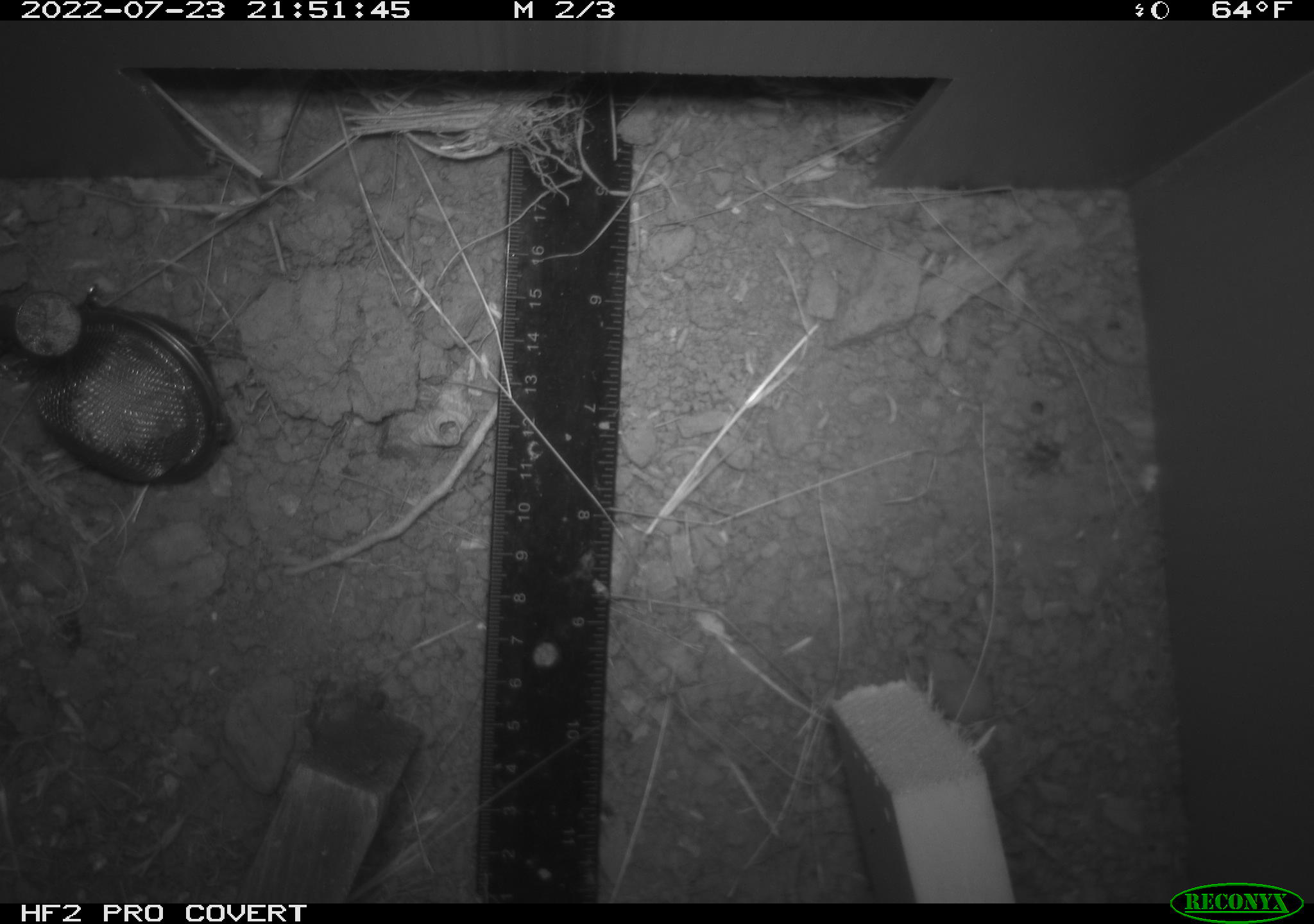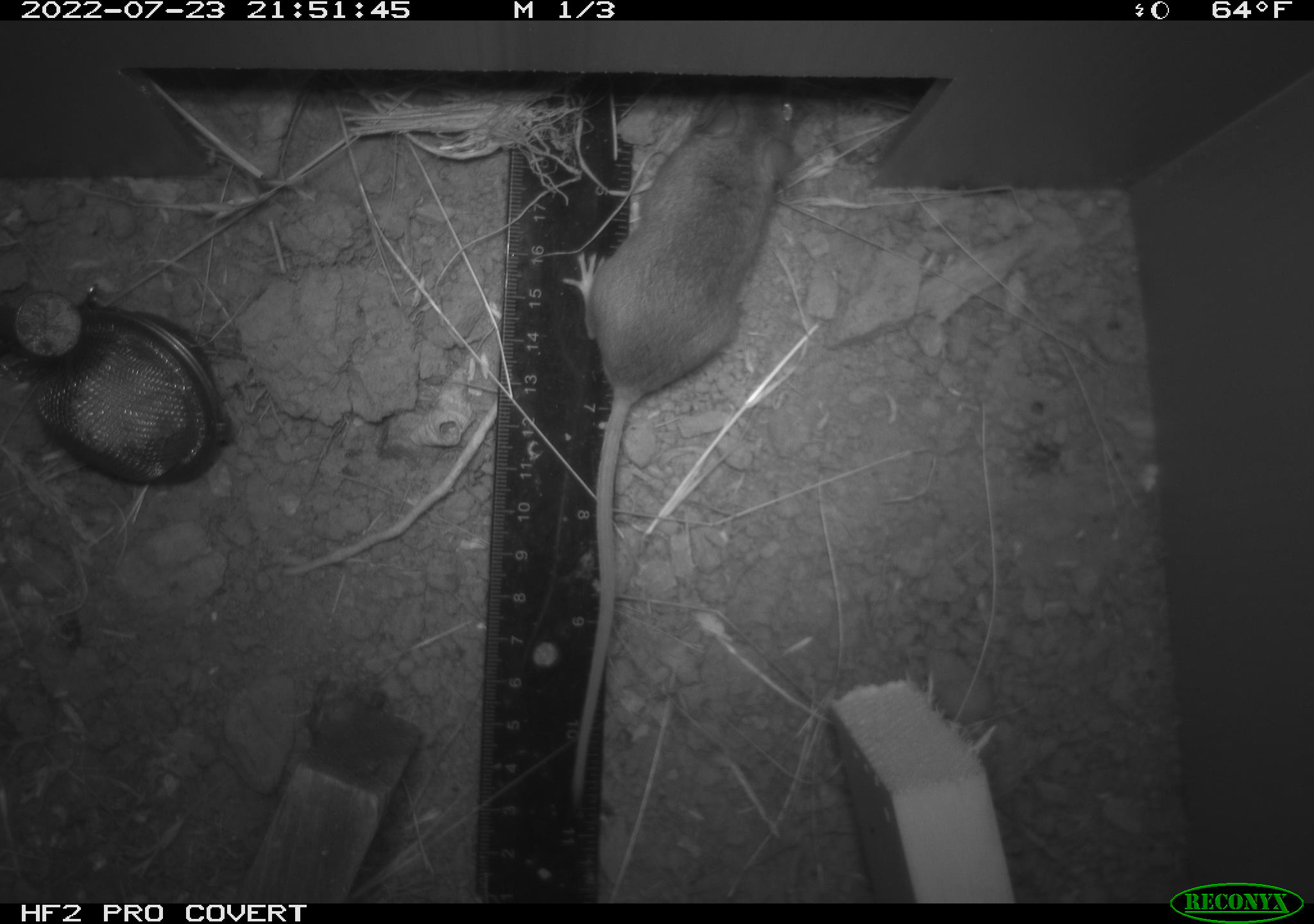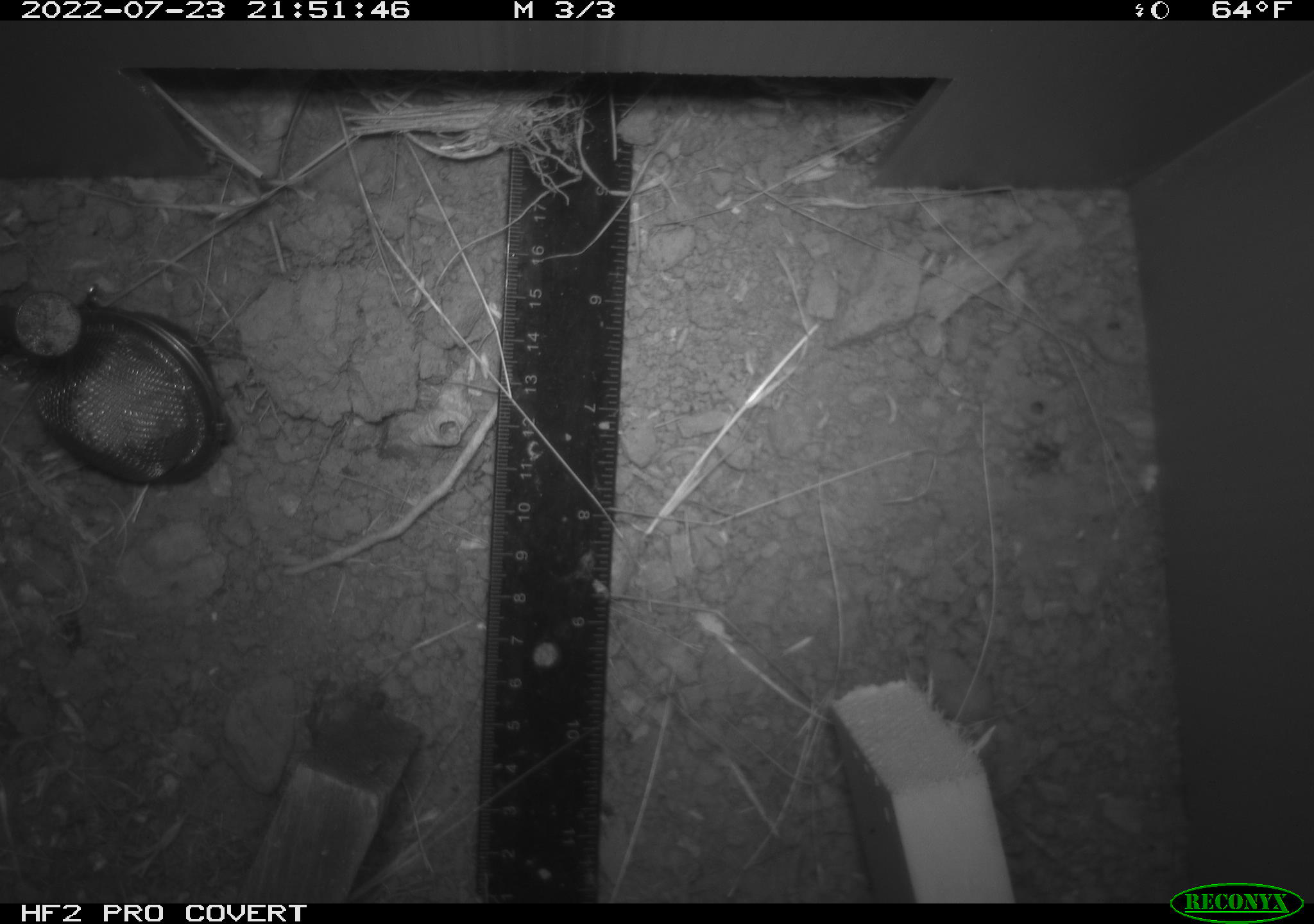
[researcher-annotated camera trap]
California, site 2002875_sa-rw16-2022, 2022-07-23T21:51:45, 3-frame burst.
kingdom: Animalia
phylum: Chordata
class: Mammalia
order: Rodentia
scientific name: Rodentia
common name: mouse species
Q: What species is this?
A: Mouse species (Rodentia).